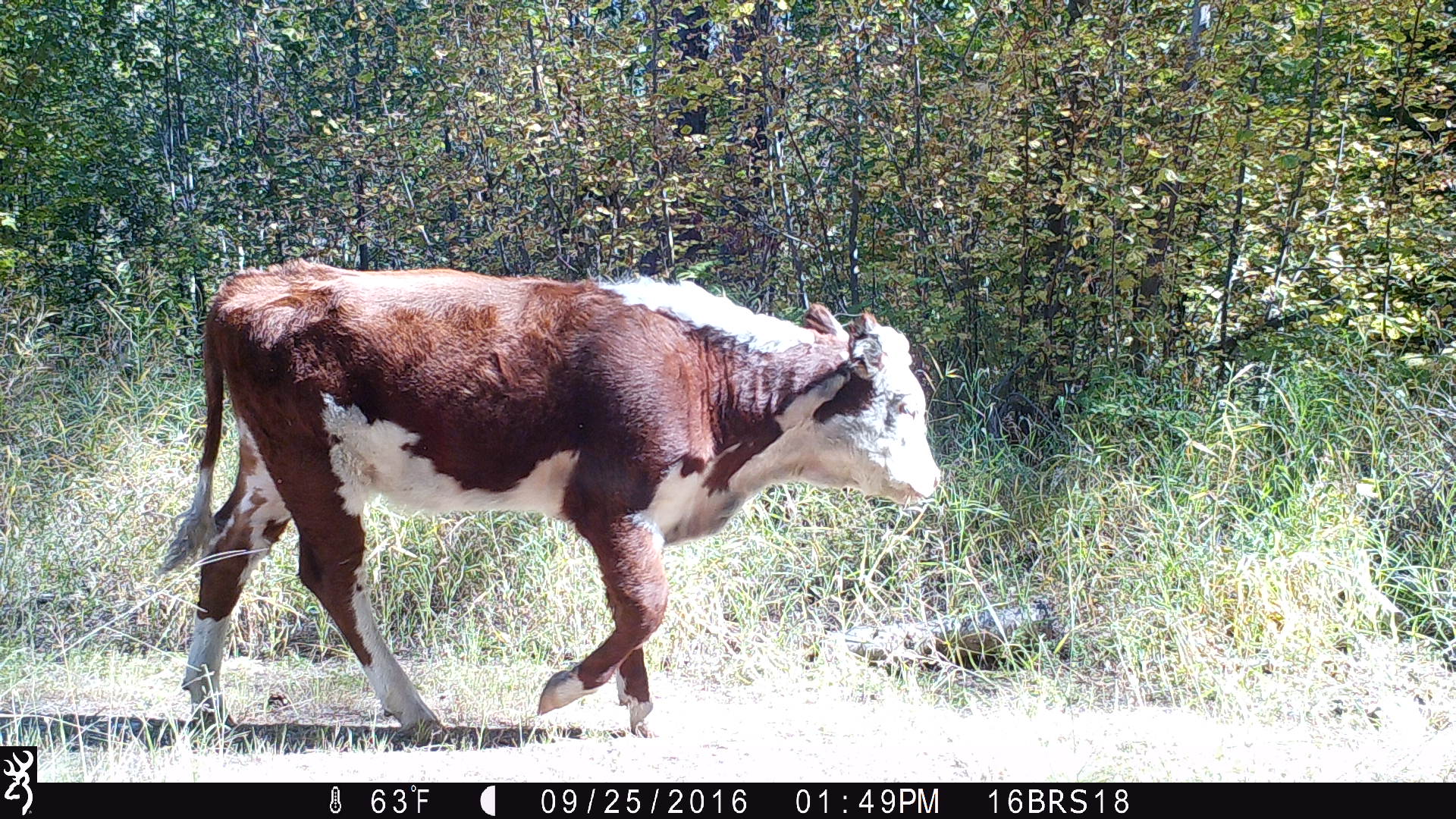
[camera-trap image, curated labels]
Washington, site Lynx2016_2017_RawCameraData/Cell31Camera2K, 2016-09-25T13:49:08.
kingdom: Animalia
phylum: Chordata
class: Mammalia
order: Artiodactyla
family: Bovidae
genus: Bos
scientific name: Bos taurus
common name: domestic cattle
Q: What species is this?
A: Domestic cattle (Bos taurus).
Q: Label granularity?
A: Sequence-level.